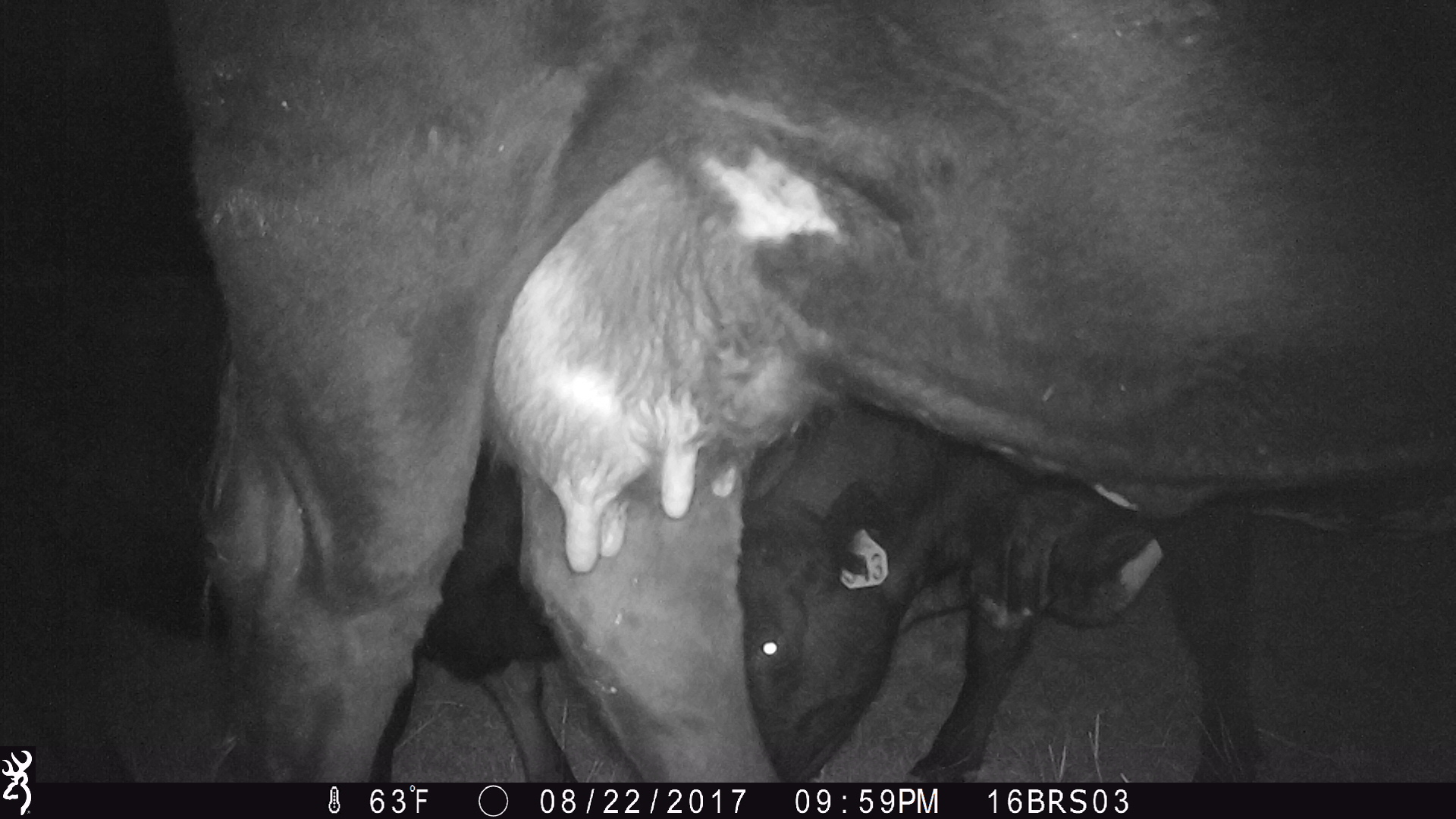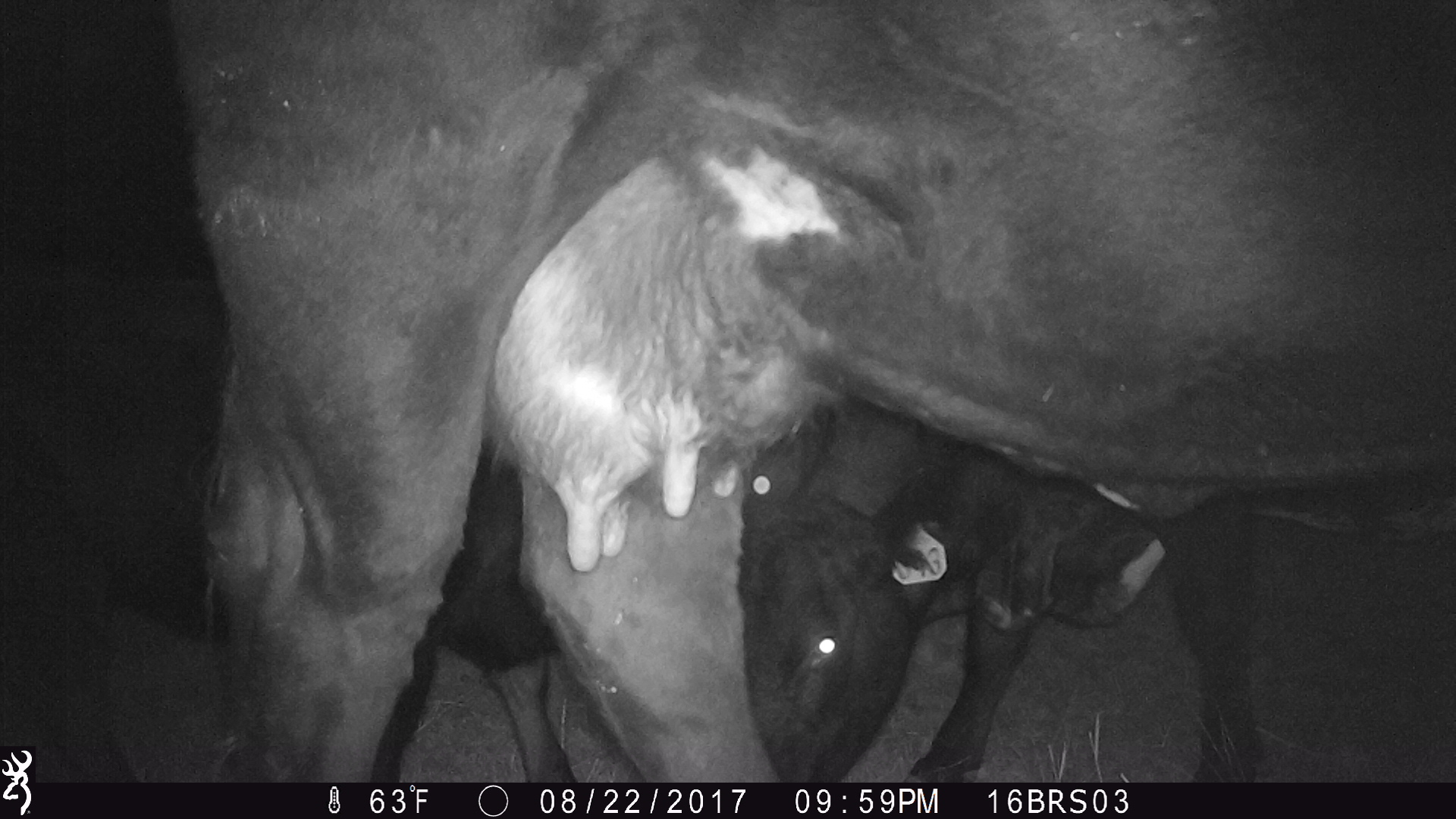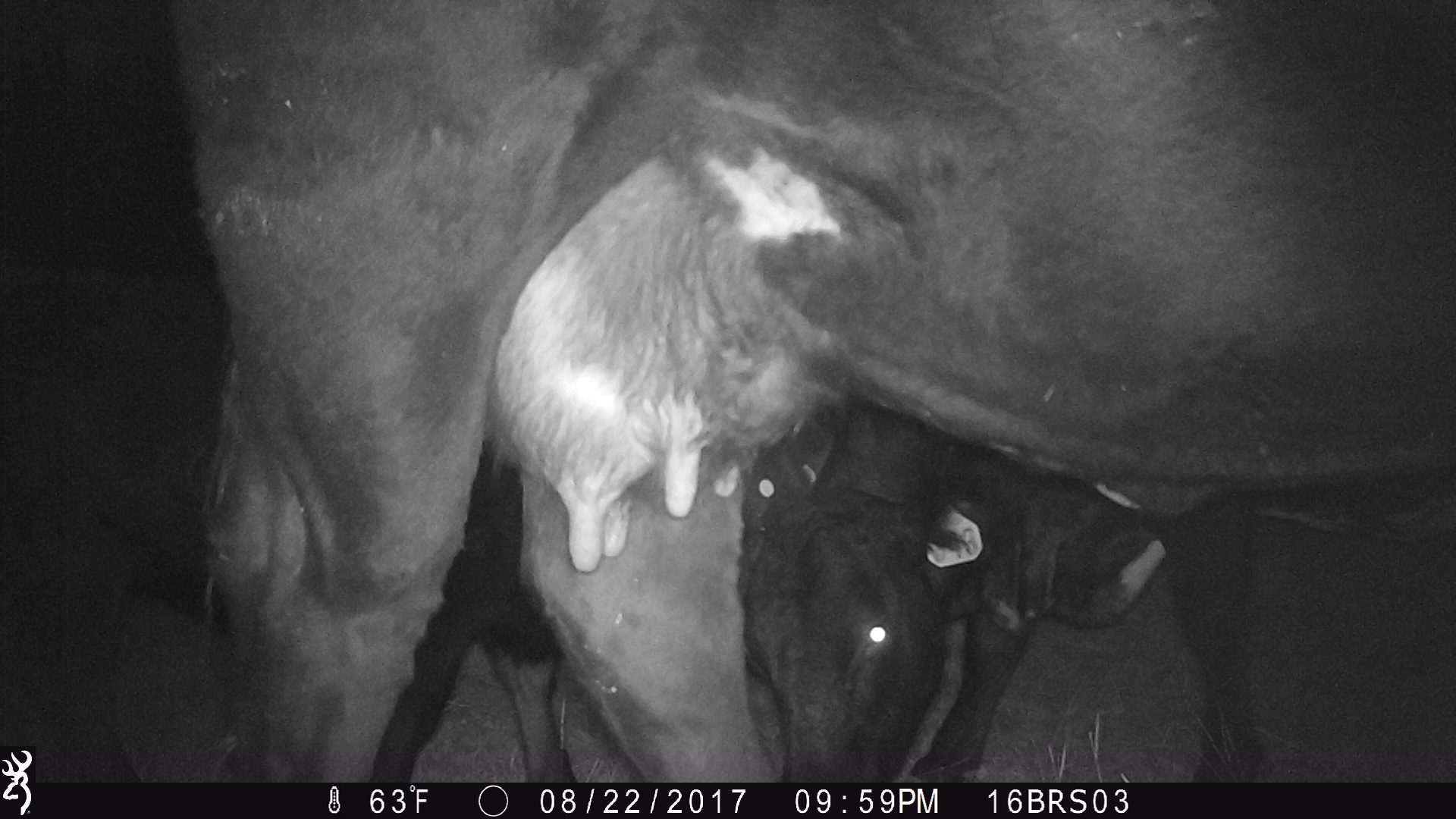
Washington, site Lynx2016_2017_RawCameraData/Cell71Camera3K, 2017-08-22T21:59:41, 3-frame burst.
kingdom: Animalia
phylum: Chordata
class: Mammalia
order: Artiodactyla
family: Bovidae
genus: Bos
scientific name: Bos taurus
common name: domestic cattle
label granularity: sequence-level